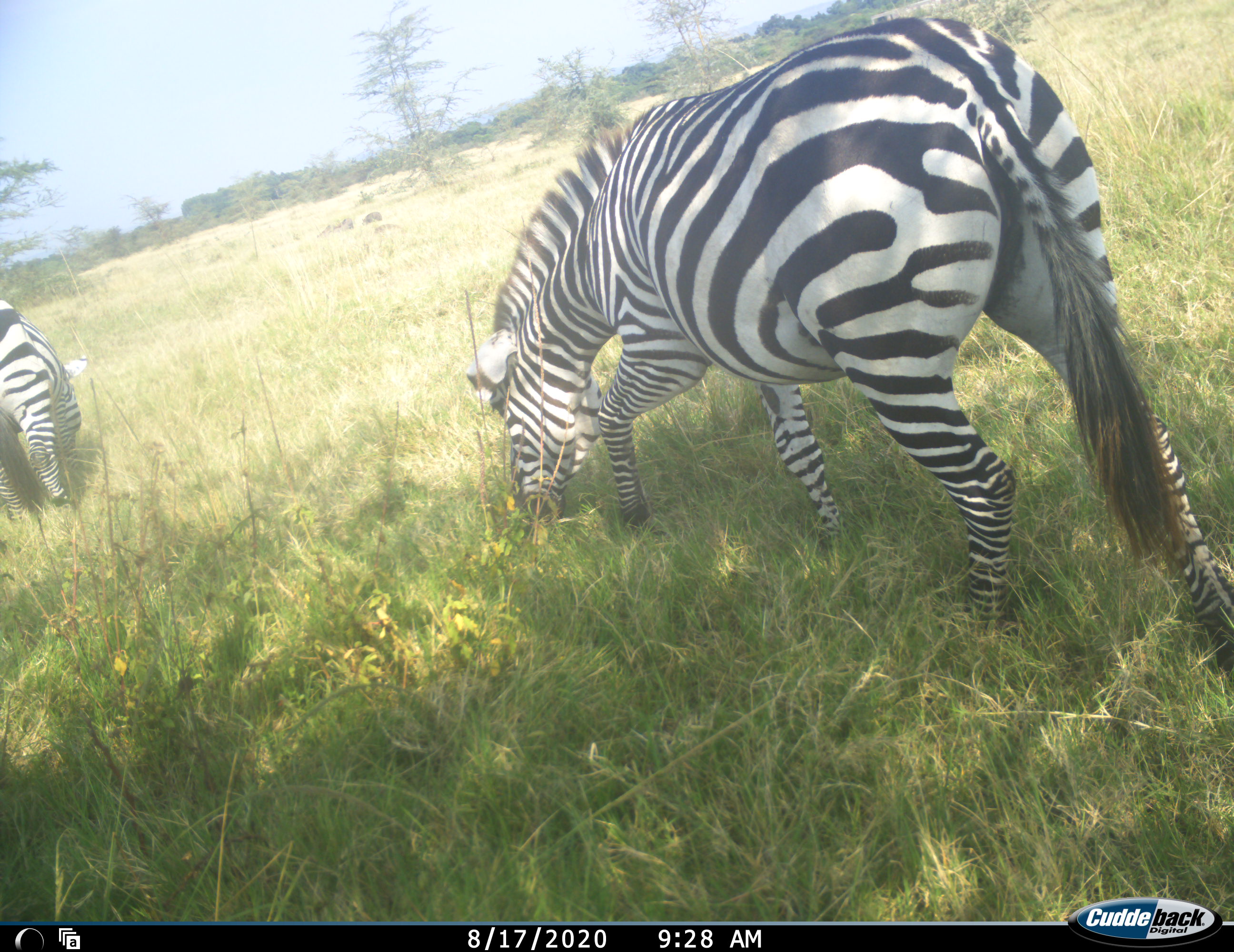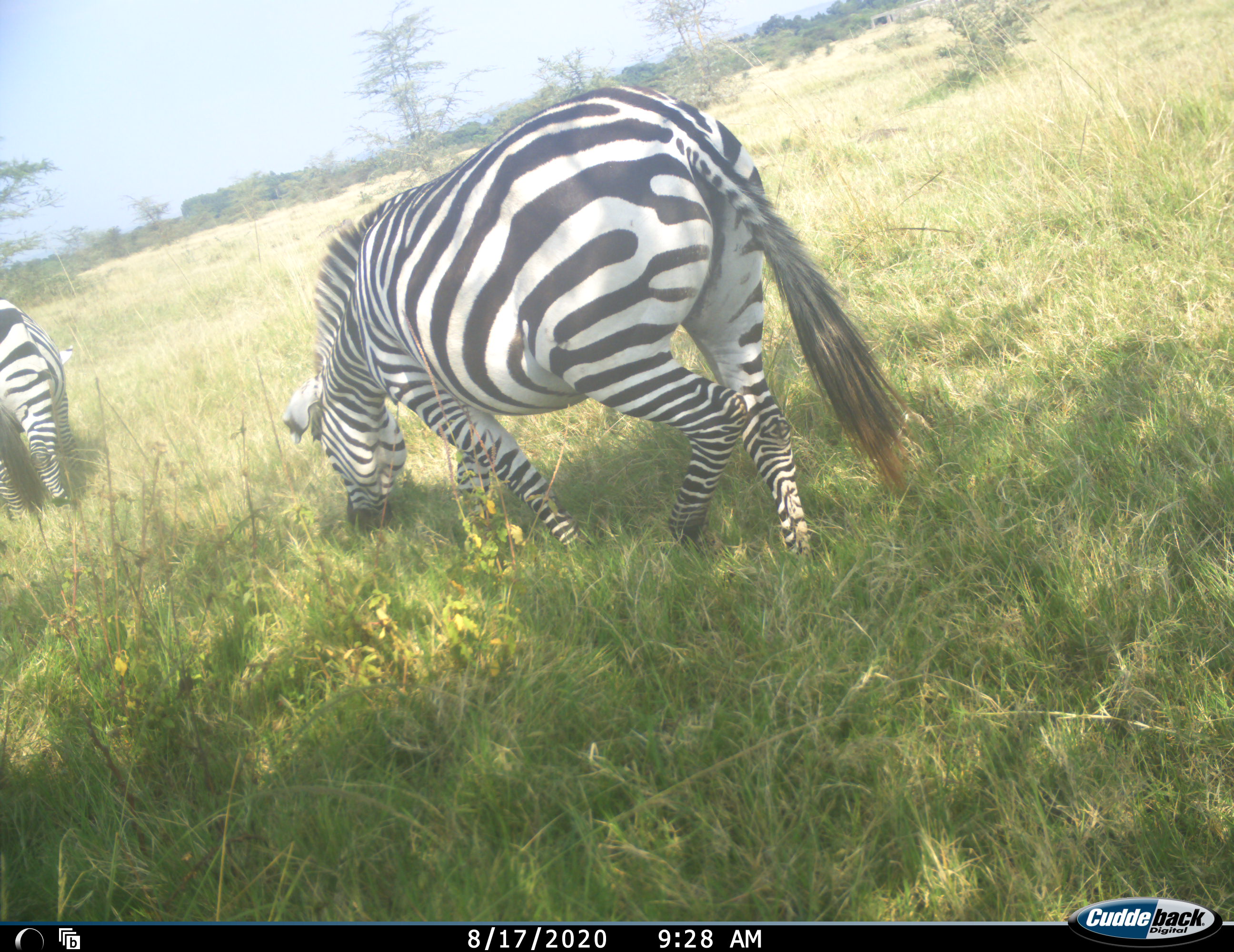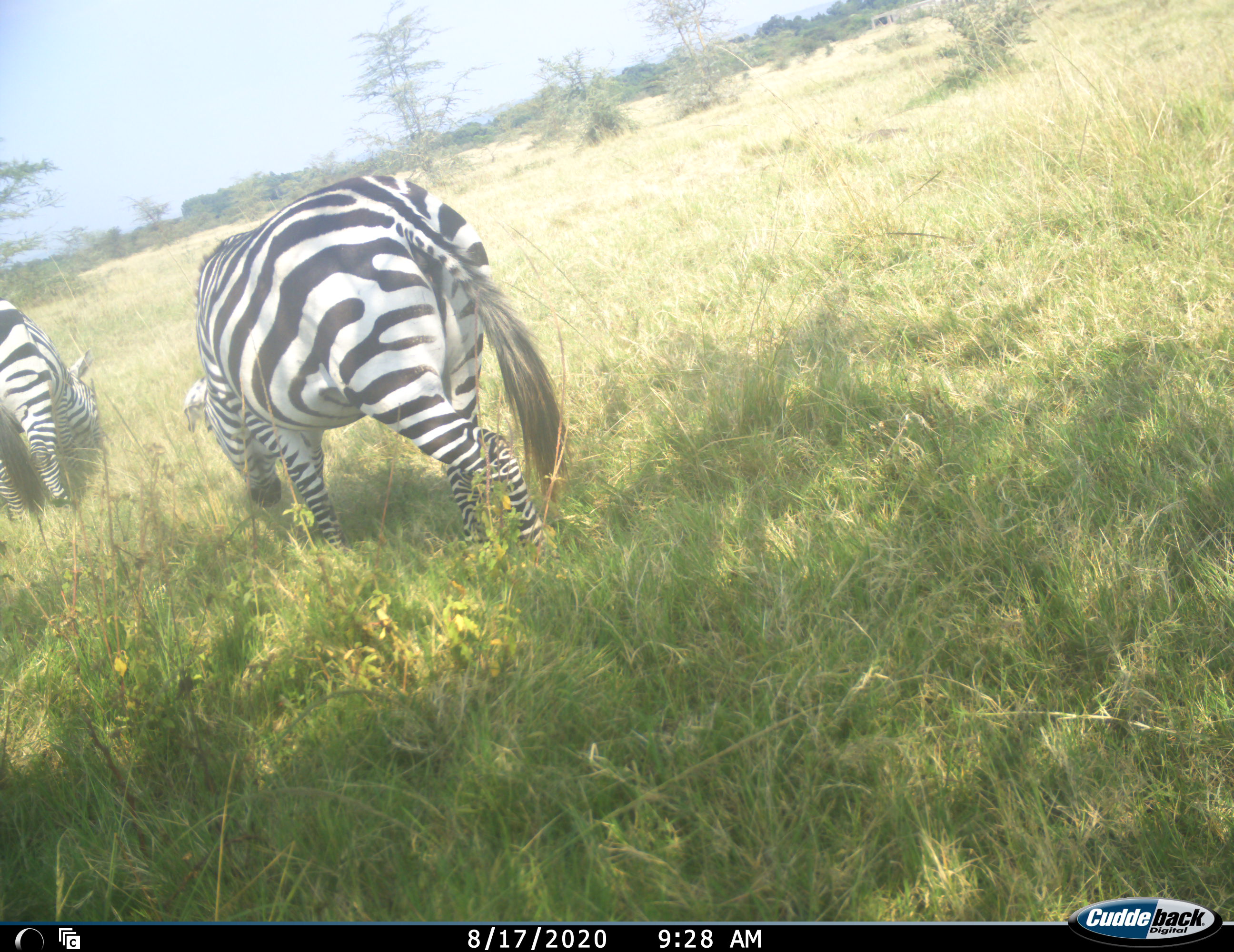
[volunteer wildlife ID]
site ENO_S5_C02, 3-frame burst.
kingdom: Animalia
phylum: Chordata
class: Mammalia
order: Perissodactyla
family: Equidae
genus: Equus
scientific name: Equus quagga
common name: plains zebra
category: zebraplains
Zebraplains (plains zebra) (Equus quagga), count 2. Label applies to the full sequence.